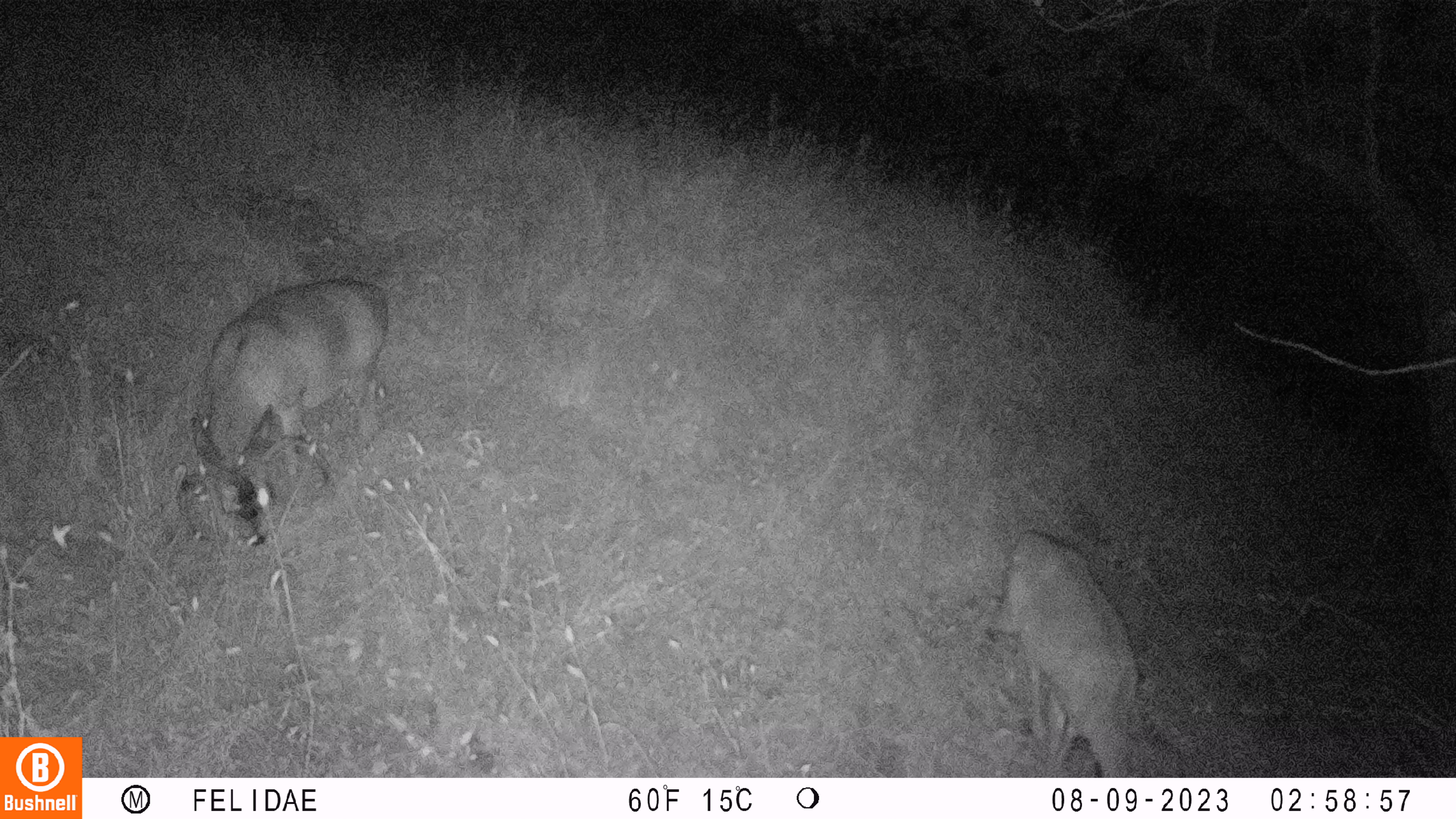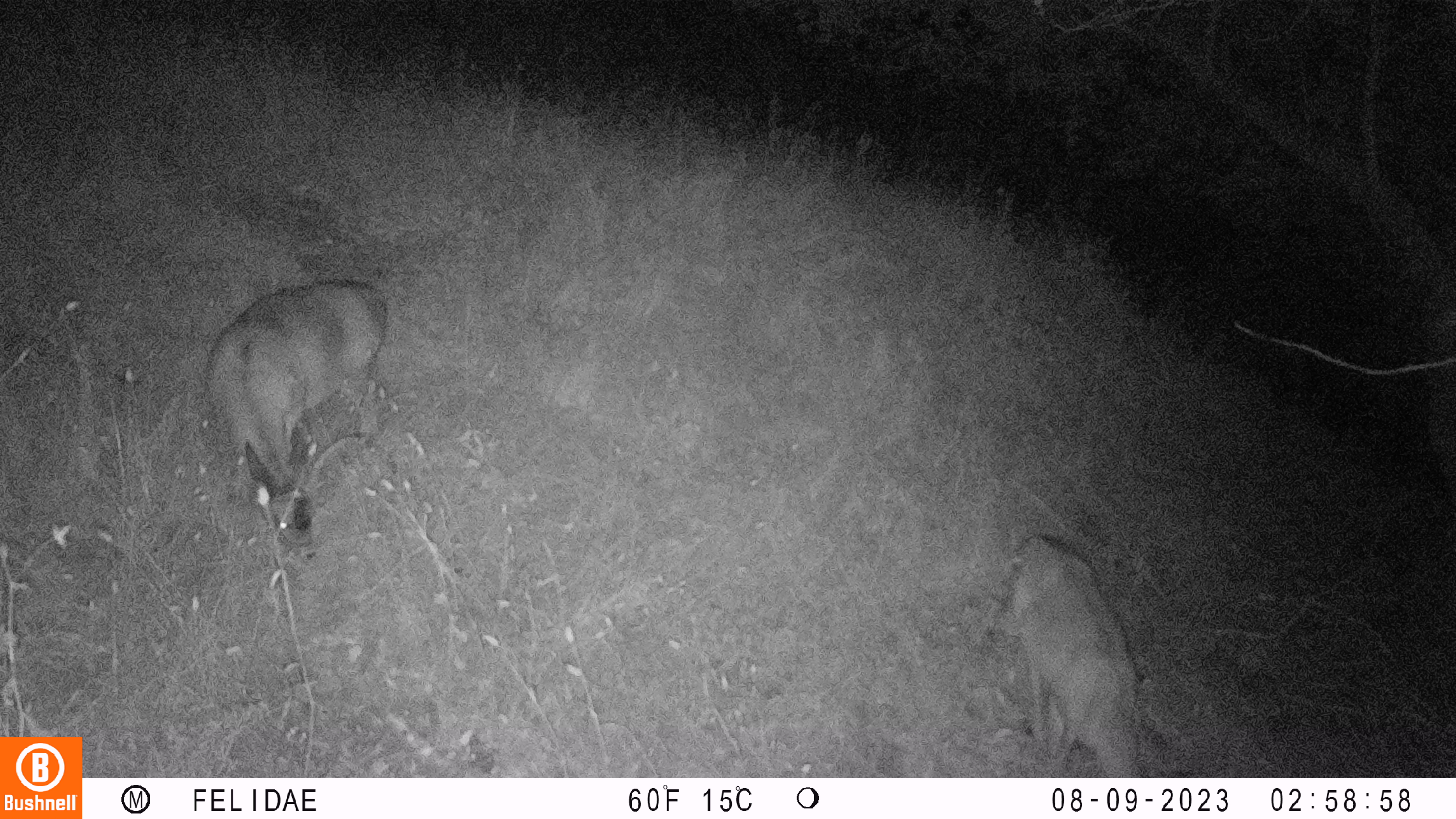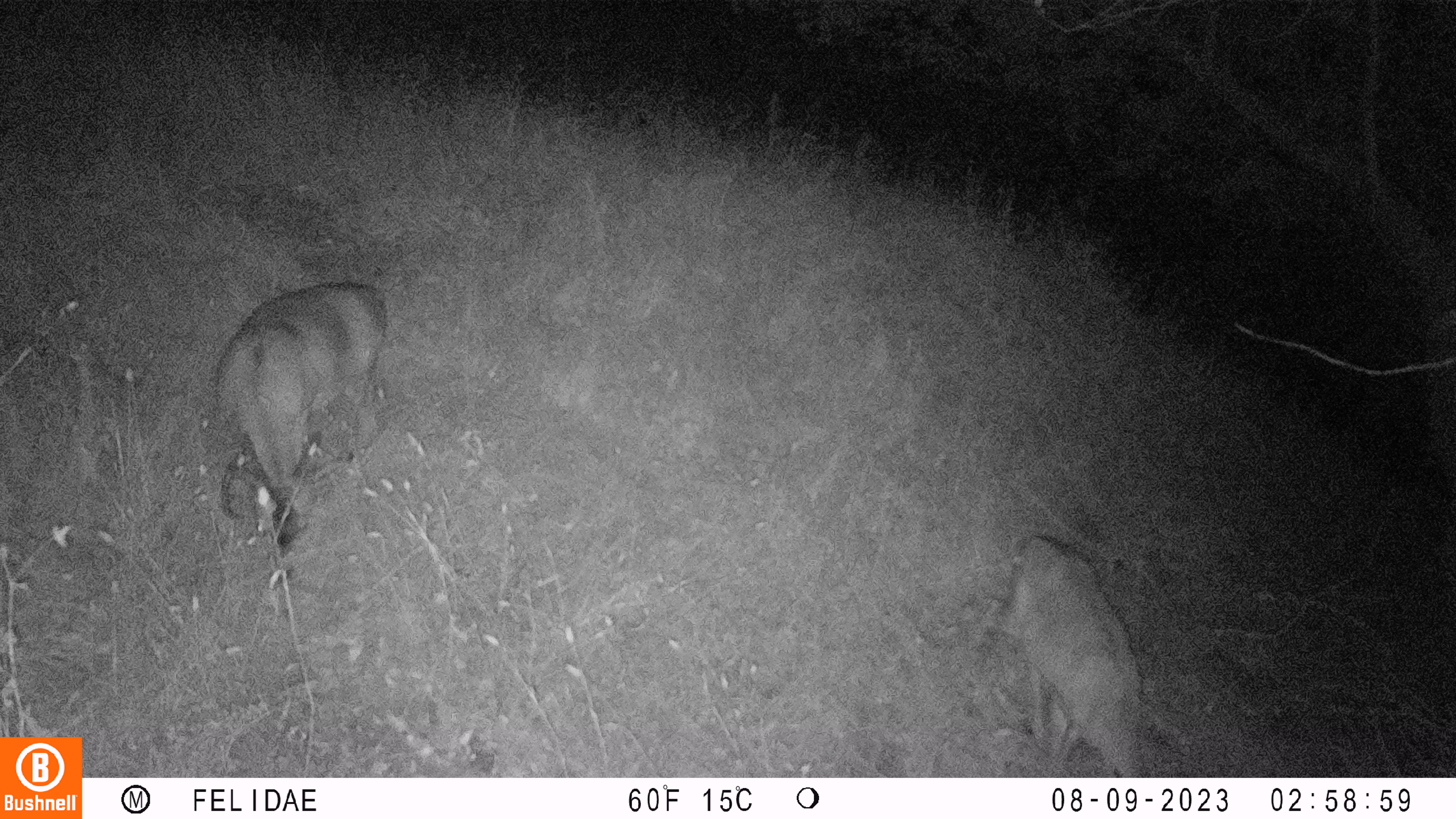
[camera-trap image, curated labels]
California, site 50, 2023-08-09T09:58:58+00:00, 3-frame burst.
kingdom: Animalia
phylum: Chordata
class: Mammalia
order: Artiodactyla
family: Cervidae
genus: Odocoileus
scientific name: Odocoileus hemionus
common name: mule deer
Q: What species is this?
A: Mule deer (Odocoileus hemionus).